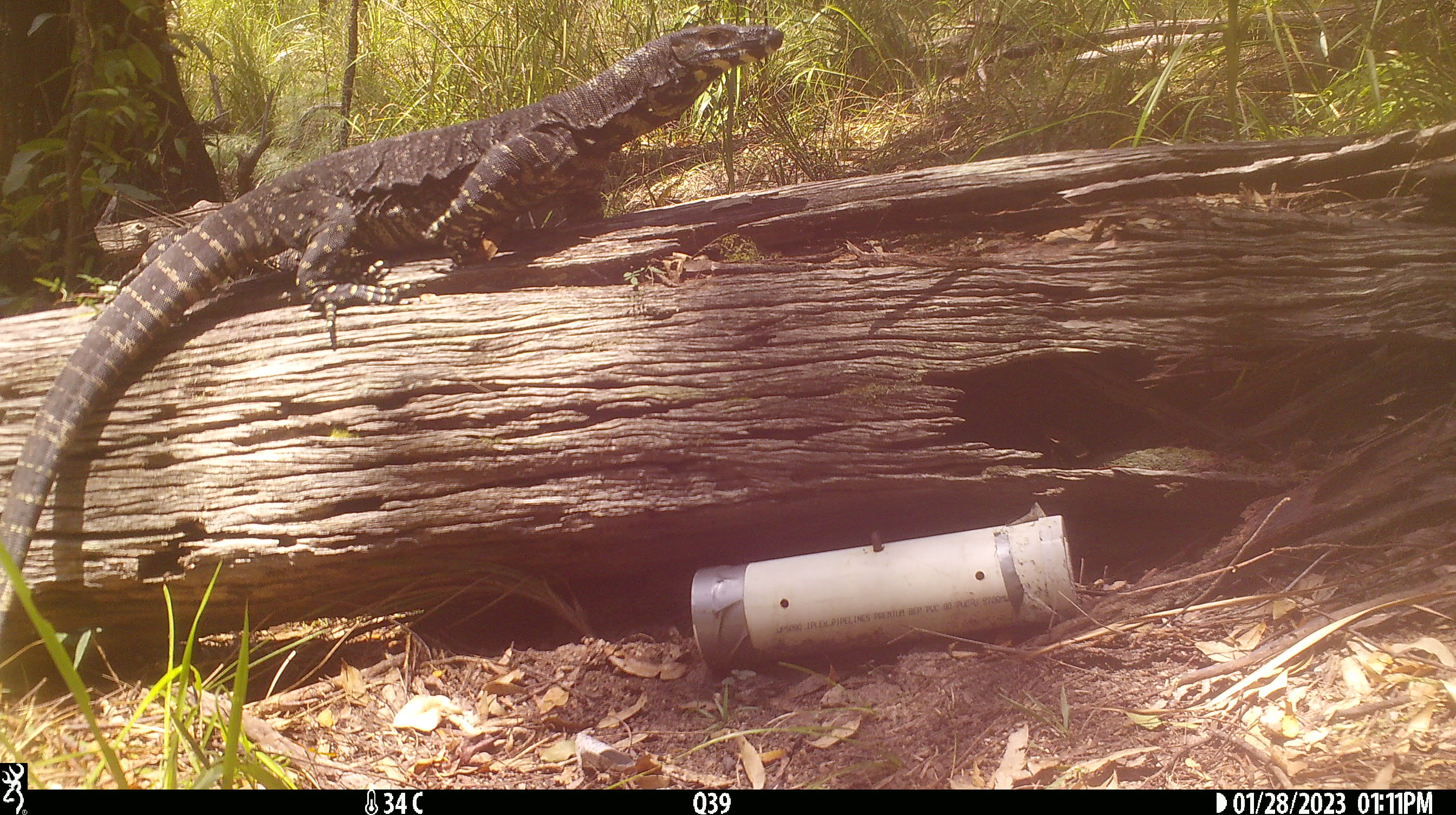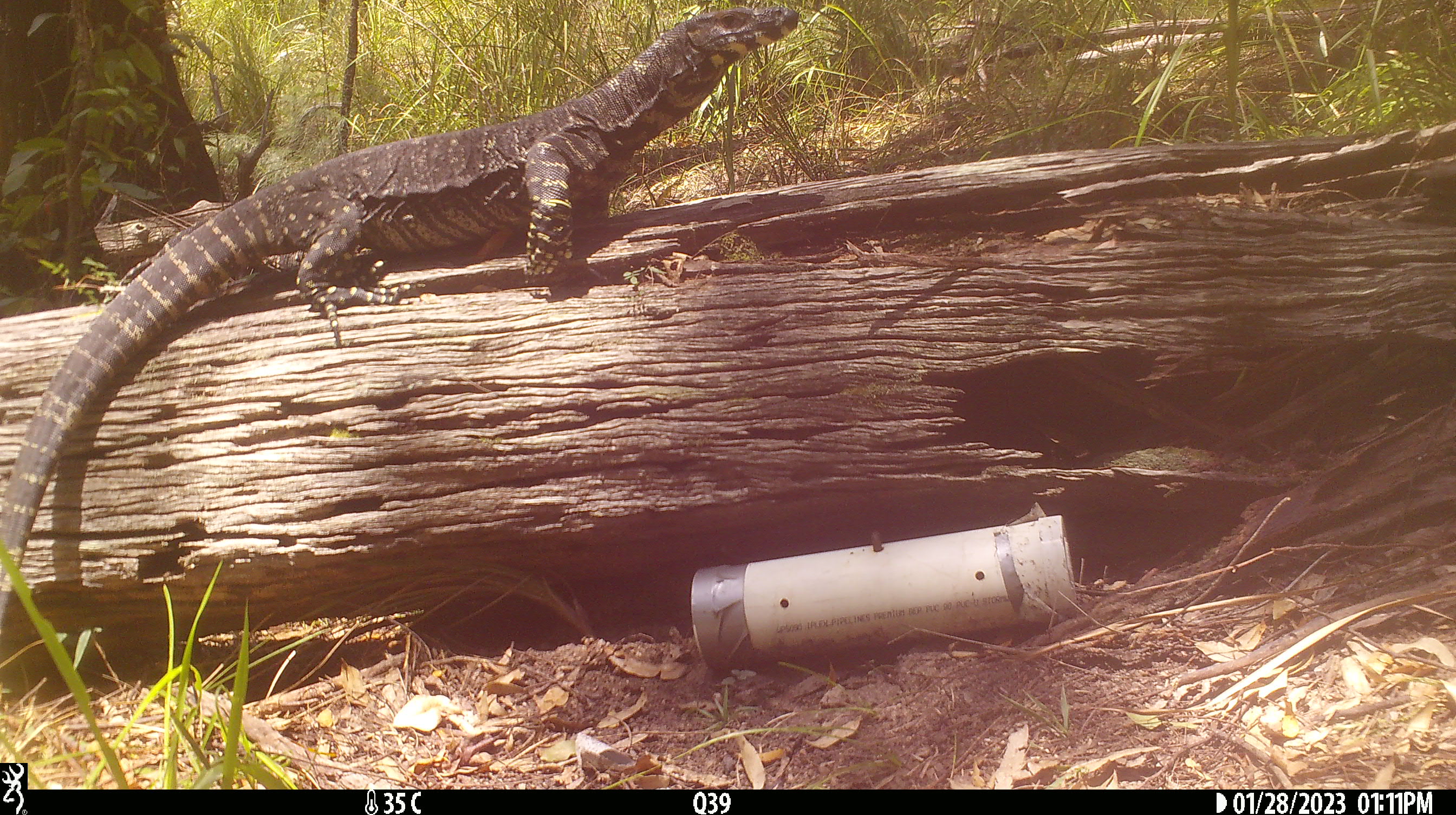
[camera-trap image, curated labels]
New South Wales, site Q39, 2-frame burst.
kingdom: Animalia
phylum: Chordata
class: Reptilia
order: Squamata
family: Varanidae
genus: Varanus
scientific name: Varanus varius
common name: lace monitor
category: goanna